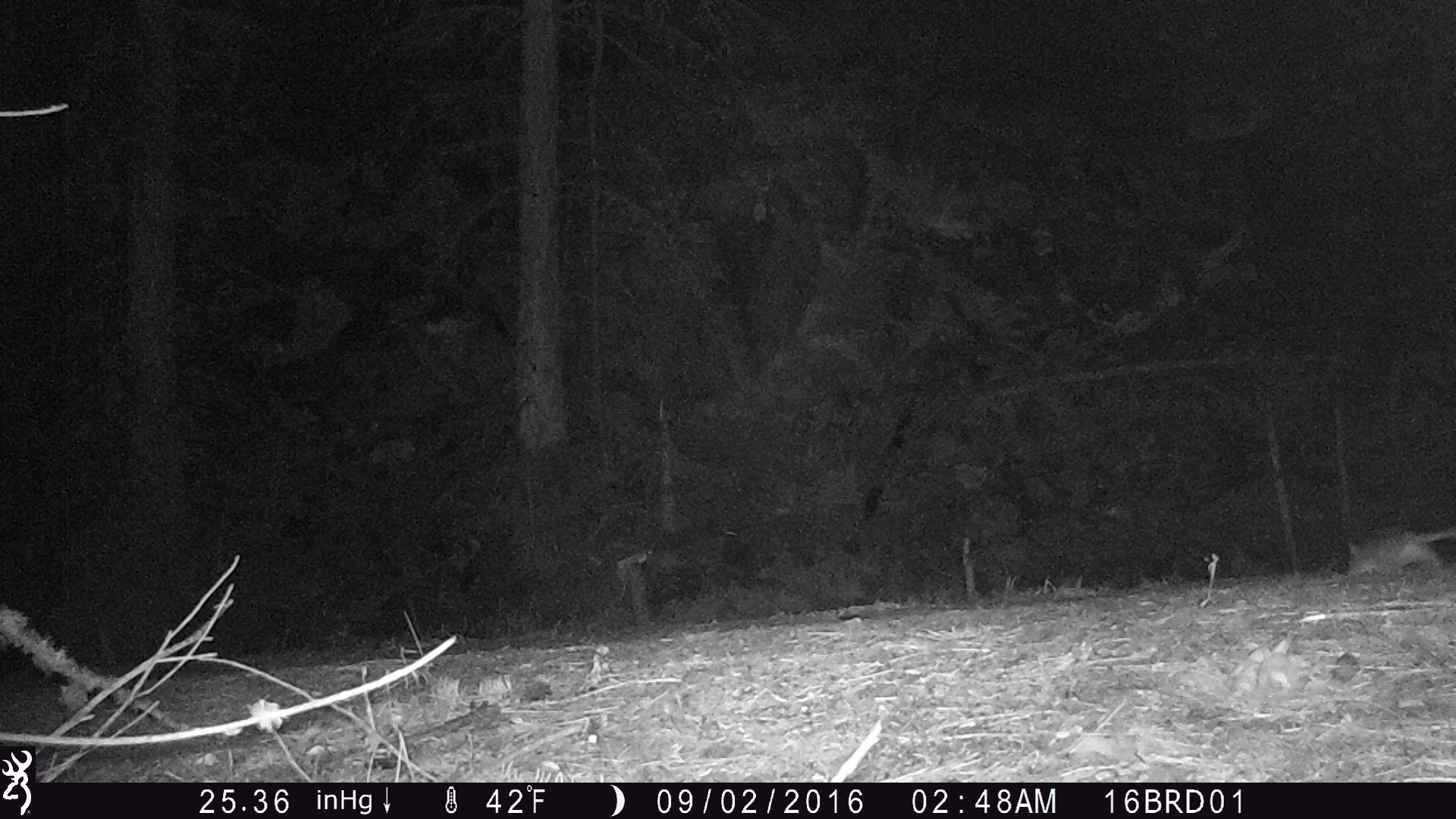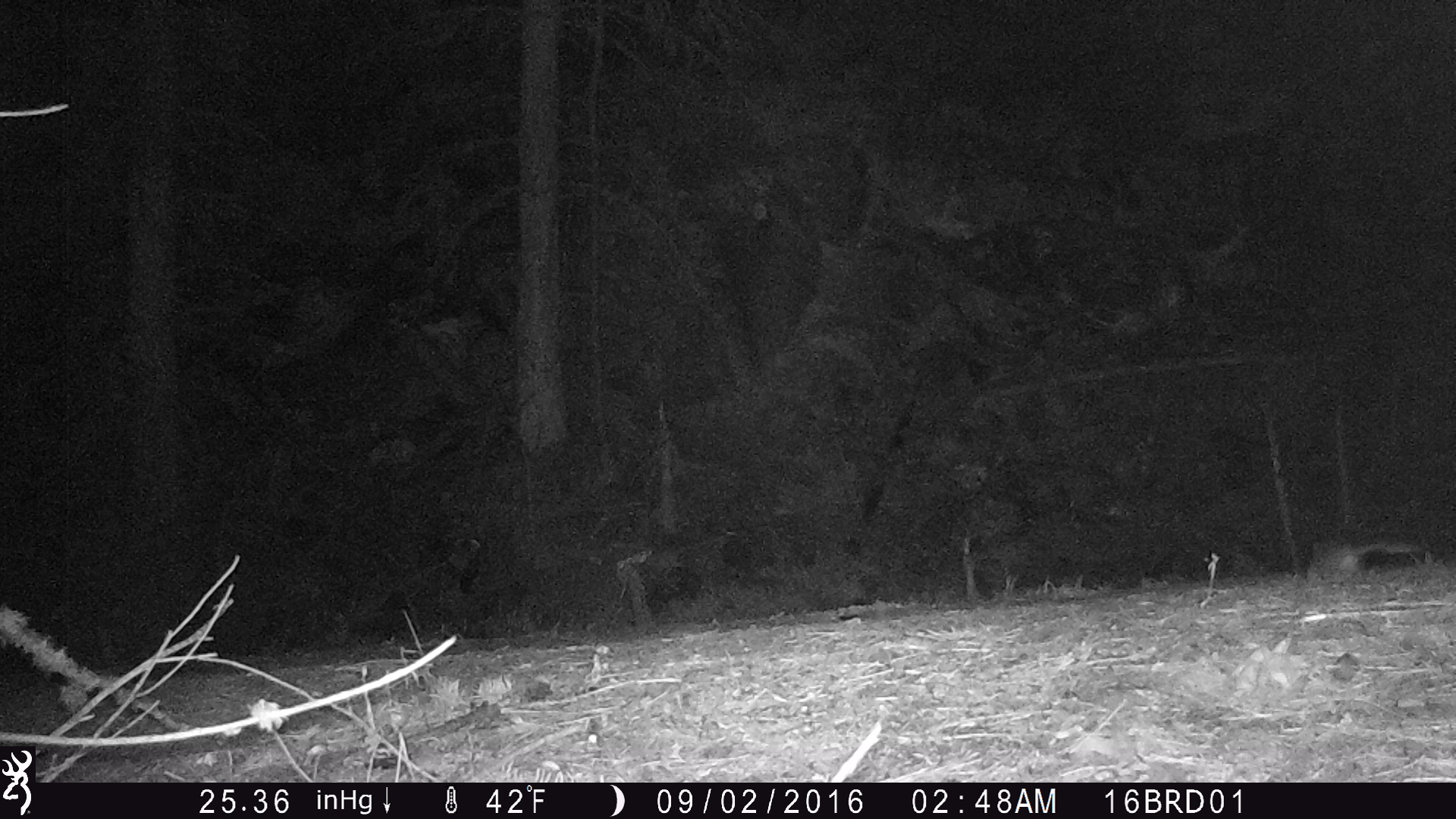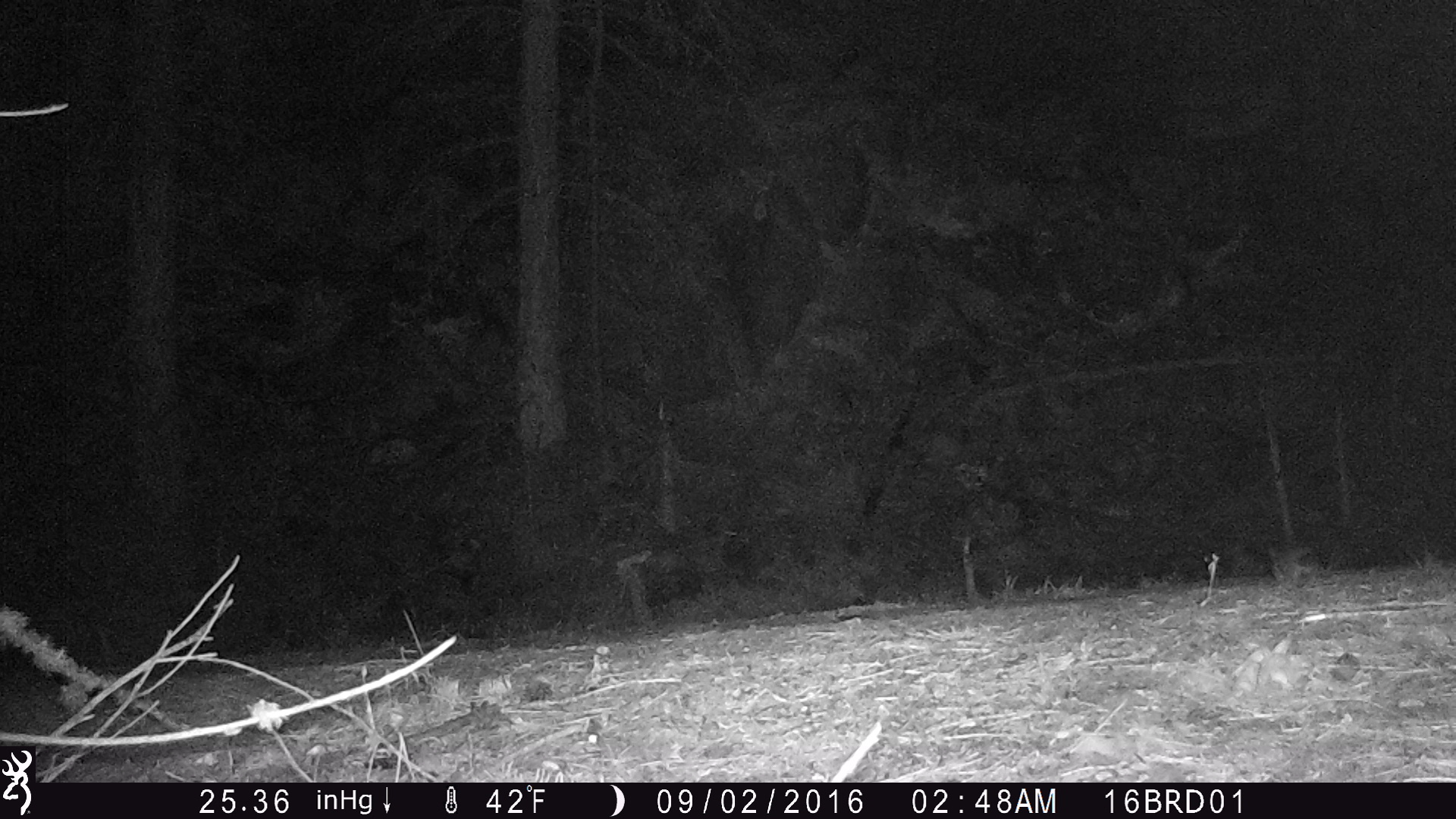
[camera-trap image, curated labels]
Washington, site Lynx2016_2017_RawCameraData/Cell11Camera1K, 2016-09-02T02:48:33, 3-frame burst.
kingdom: Animalia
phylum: Chordata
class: Mammalia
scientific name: Mammalia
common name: small mammal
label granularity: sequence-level